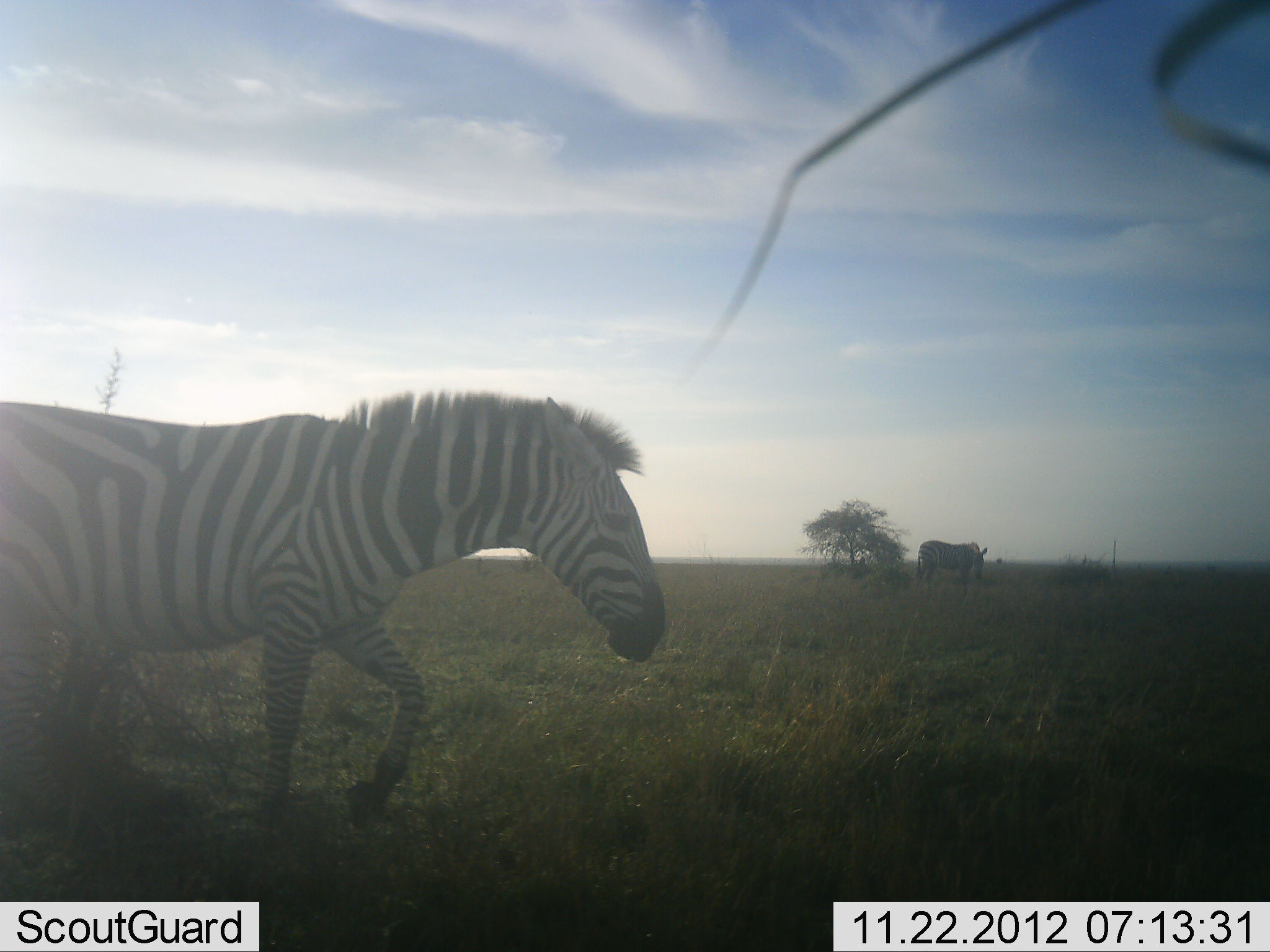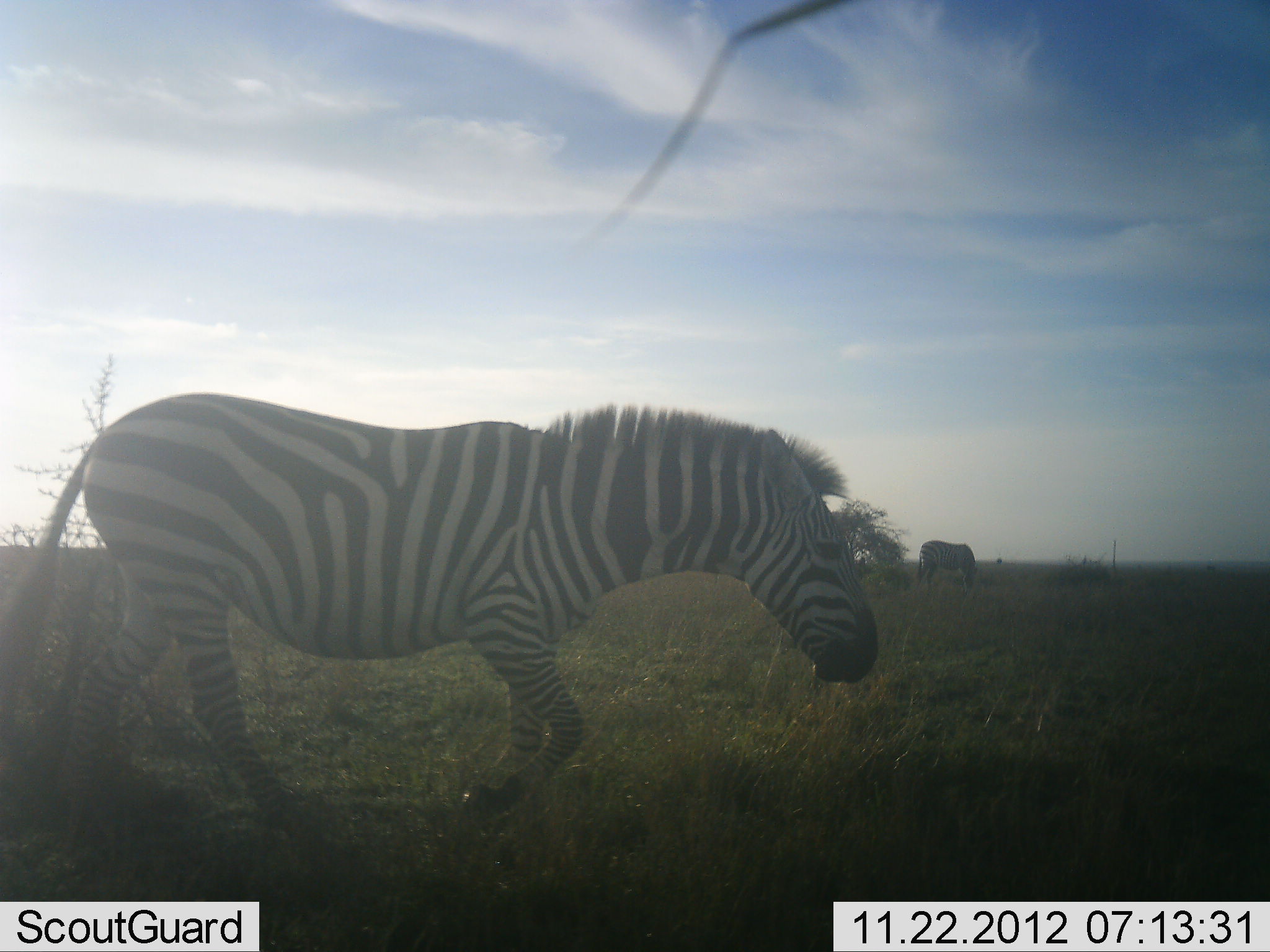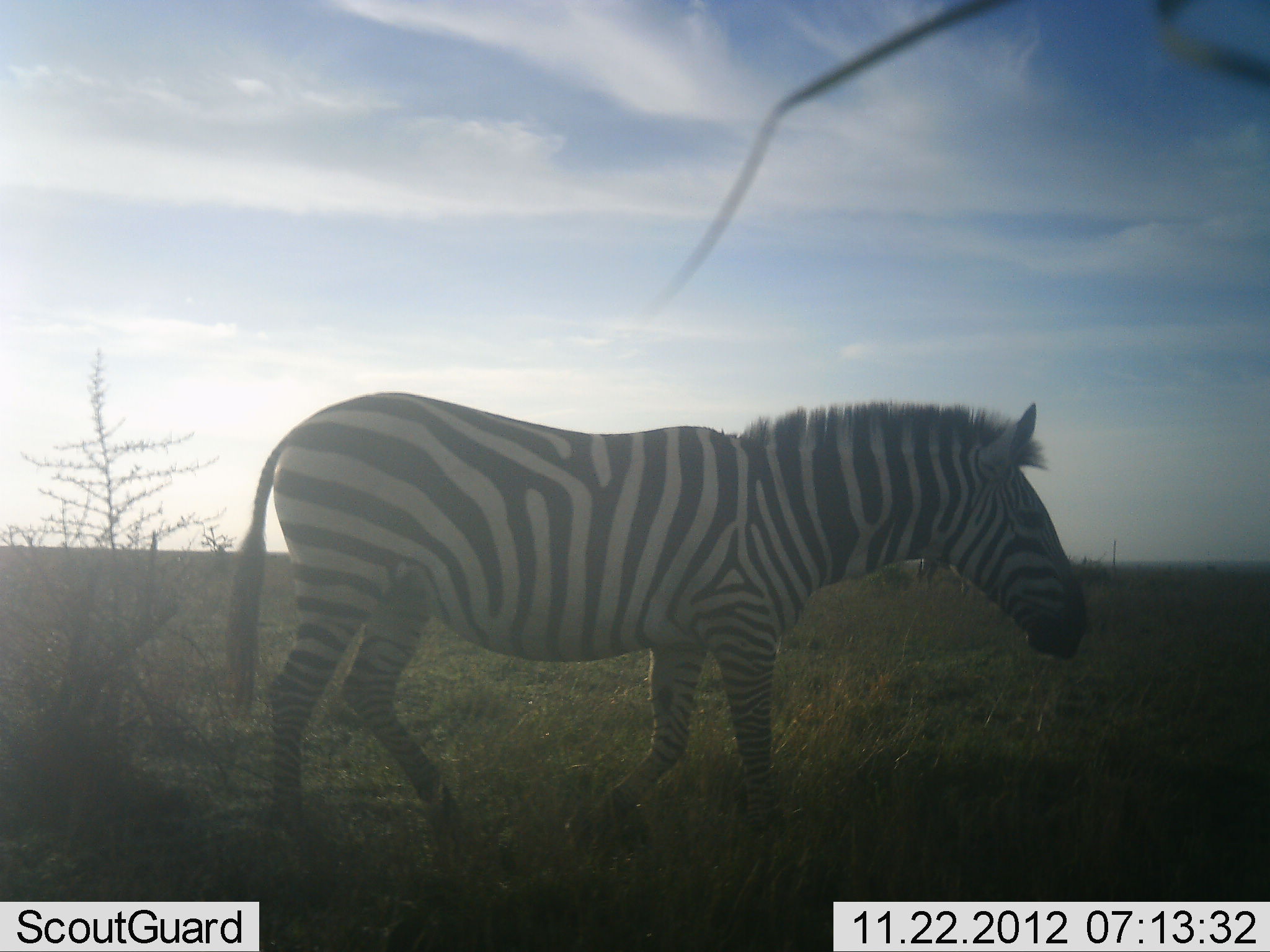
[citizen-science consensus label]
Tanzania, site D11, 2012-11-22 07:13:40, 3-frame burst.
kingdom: Animalia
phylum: Chordata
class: Mammalia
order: Perissodactyla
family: Equidae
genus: Equus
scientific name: Equus quagga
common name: plains zebra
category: zebra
Zebra (plains zebra) (Equus quagga), count 2. Behavior (volunteer vote fractions): standing 10%, resting 0%, moving 100%, interacting 0%. Young present (vote fraction): 0%. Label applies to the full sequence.